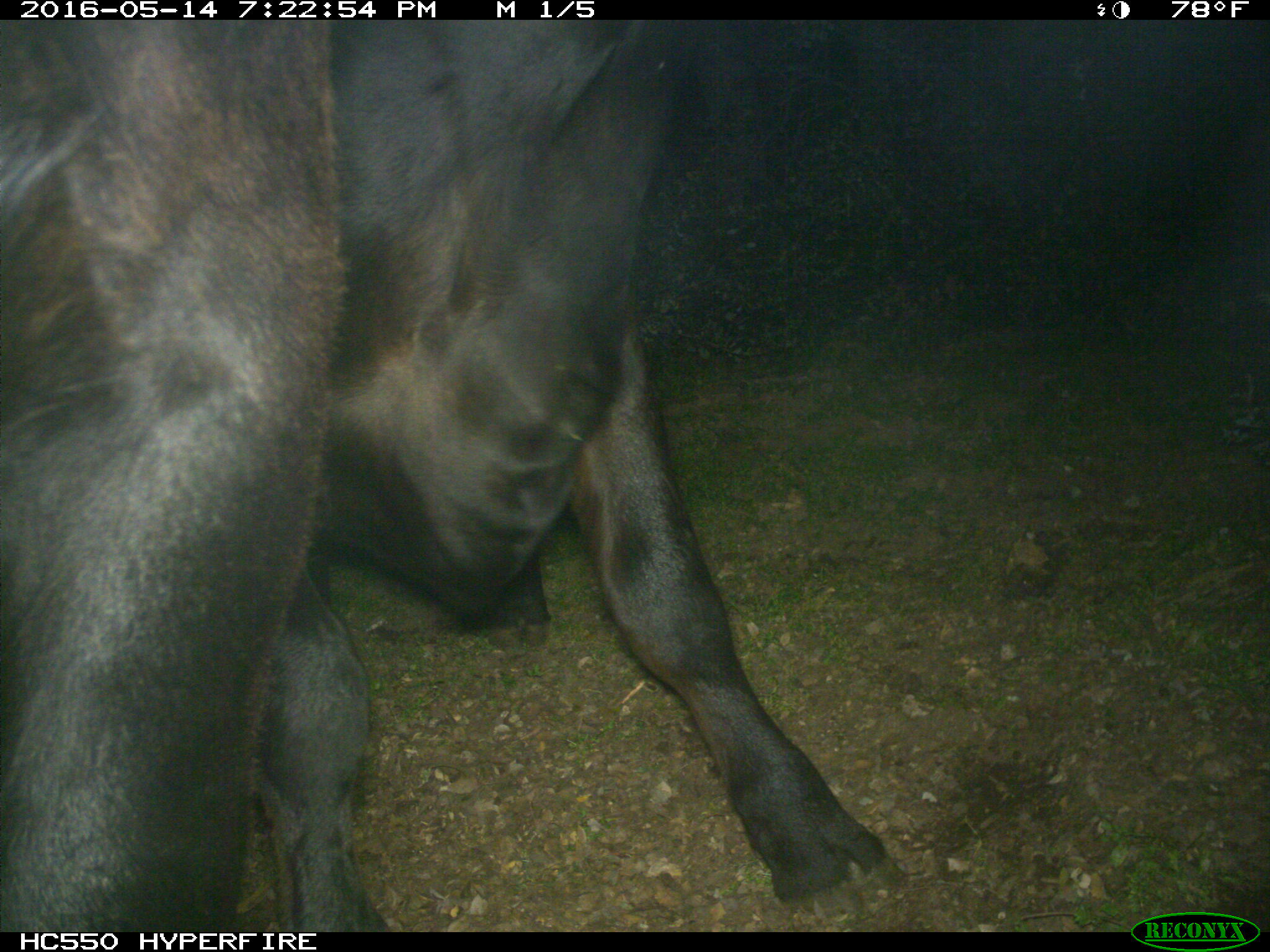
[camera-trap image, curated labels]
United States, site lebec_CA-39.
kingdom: Animalia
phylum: Chordata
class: Mammalia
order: Artiodactyla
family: Bovidae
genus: Bos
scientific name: Bos taurus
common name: domestic cow